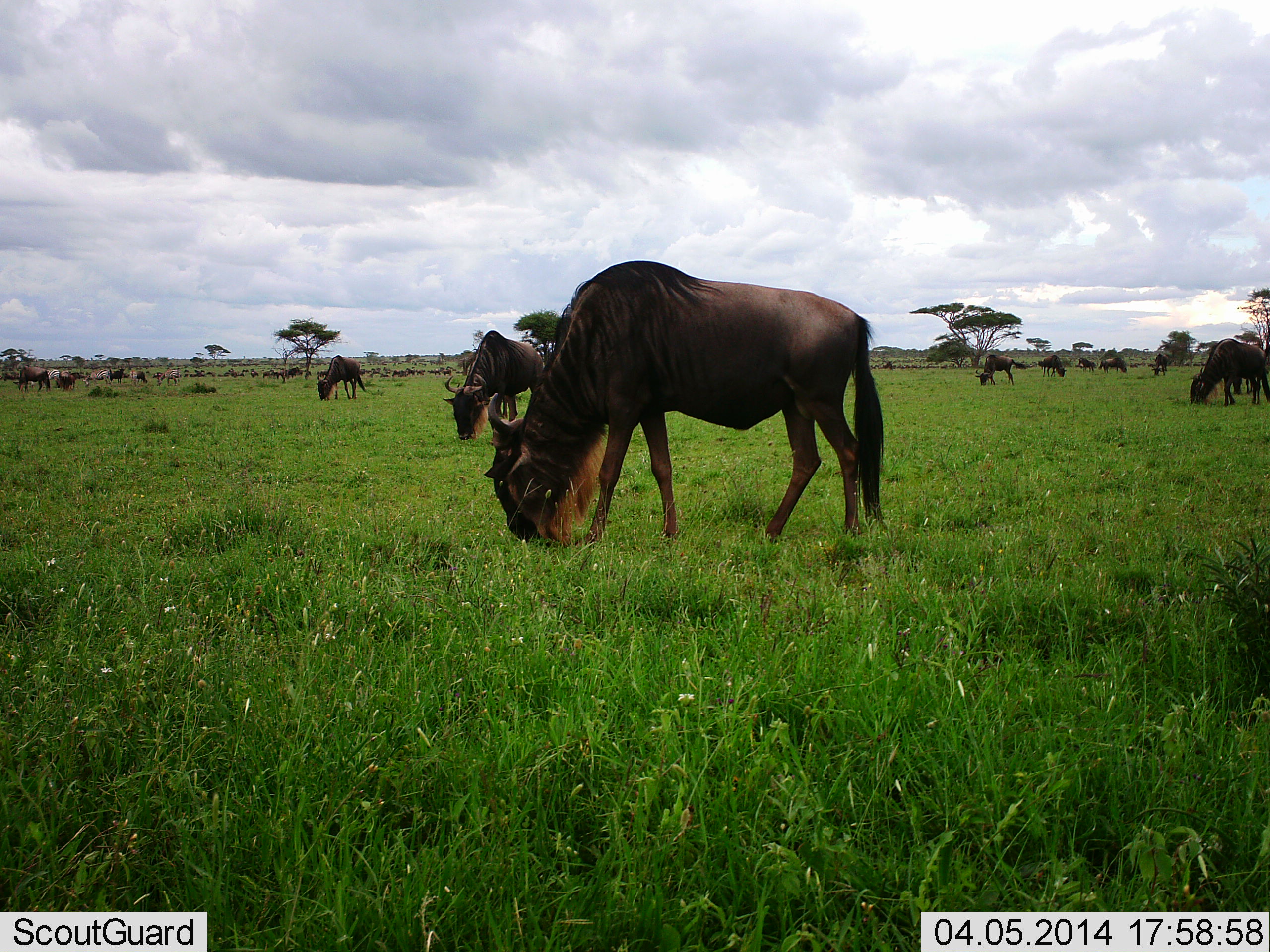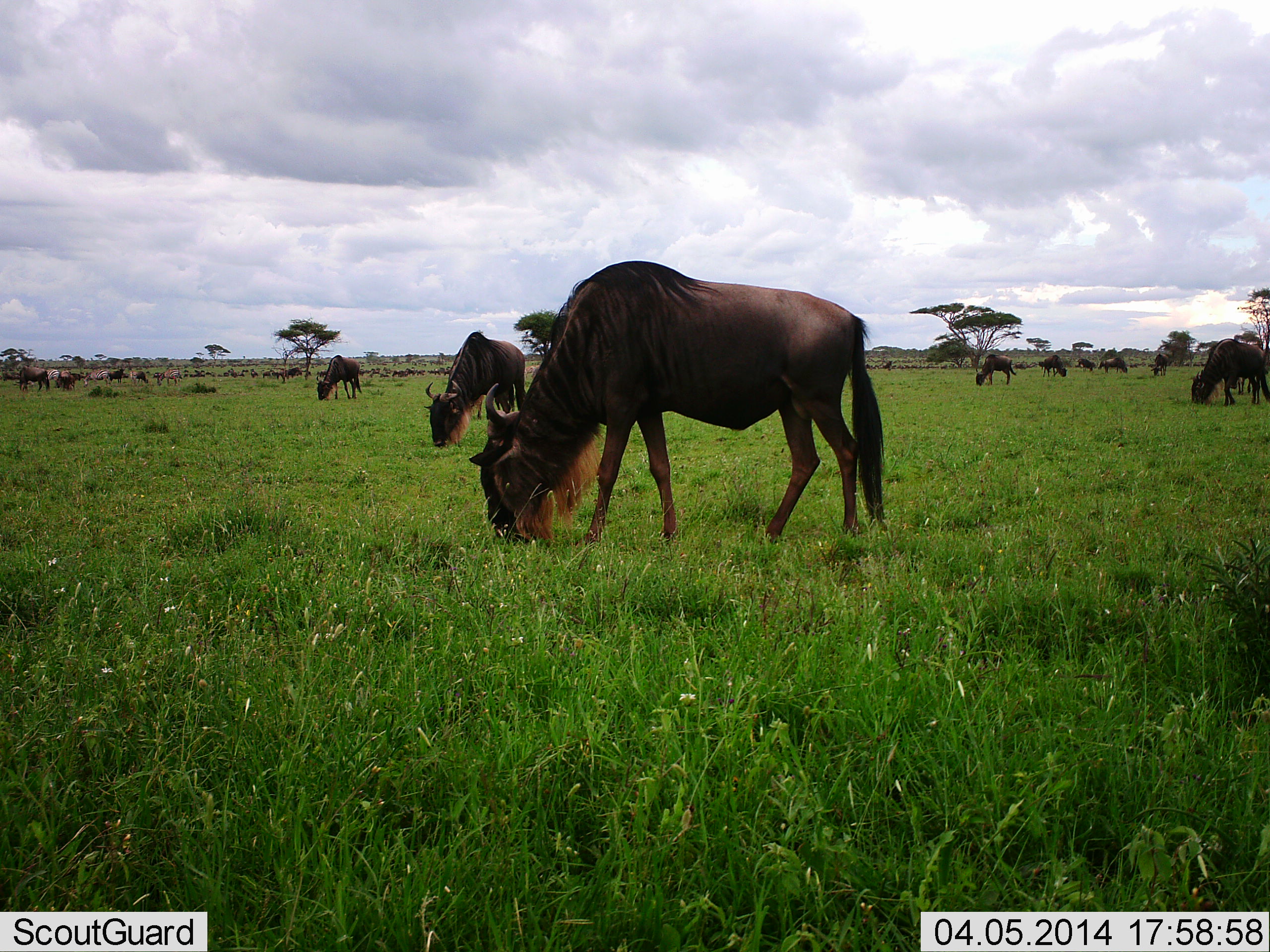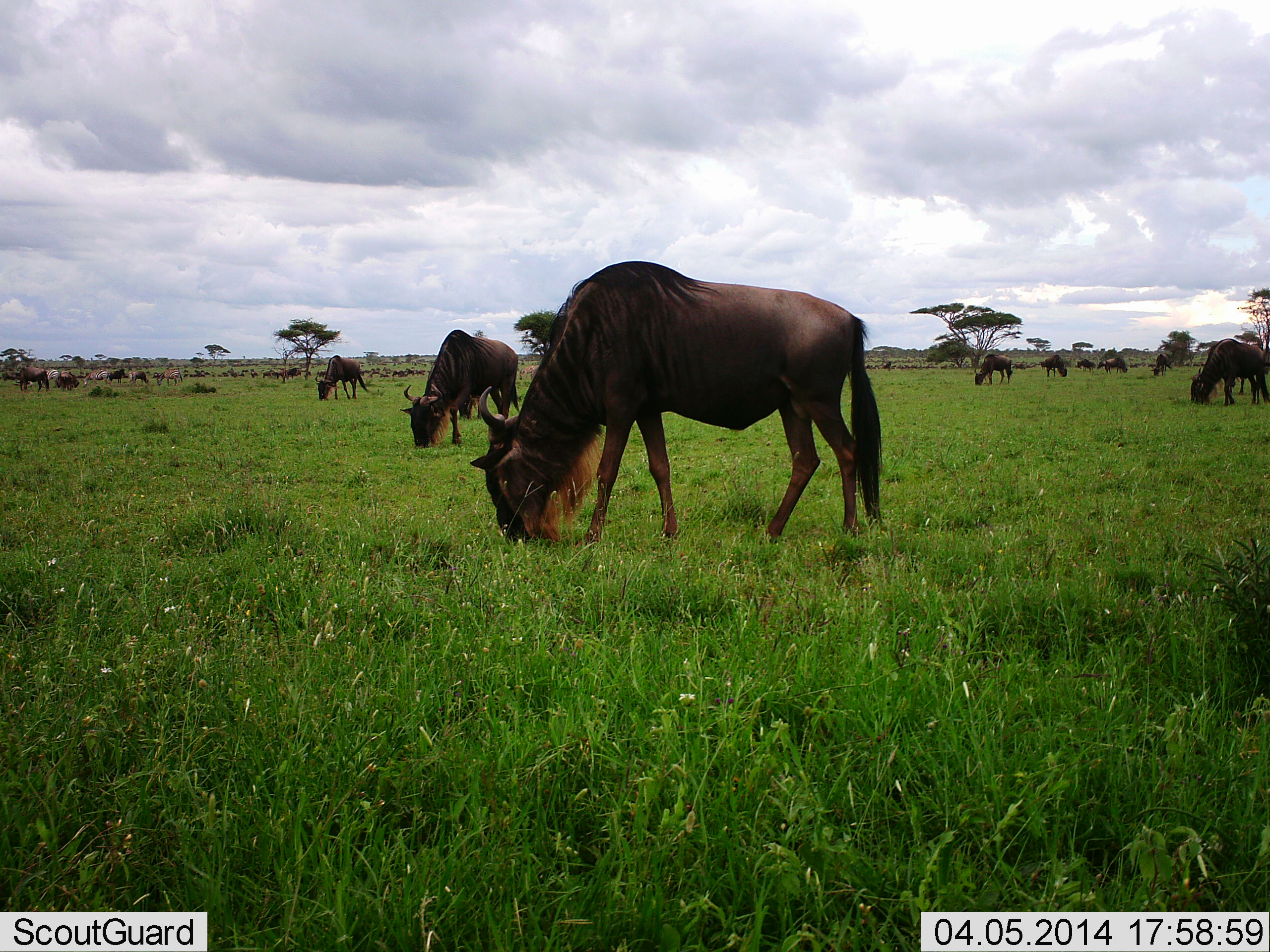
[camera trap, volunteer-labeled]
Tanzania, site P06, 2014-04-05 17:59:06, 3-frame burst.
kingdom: Animalia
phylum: Chordata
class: Mammalia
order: Artiodactyla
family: Bovidae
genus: Connochaetes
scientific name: Connochaetes taurinus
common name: blue wildebeest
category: wildebeest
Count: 11-50.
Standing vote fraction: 30%.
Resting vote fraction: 10%.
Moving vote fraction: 40%.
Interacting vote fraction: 0%.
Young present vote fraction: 0%.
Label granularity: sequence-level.